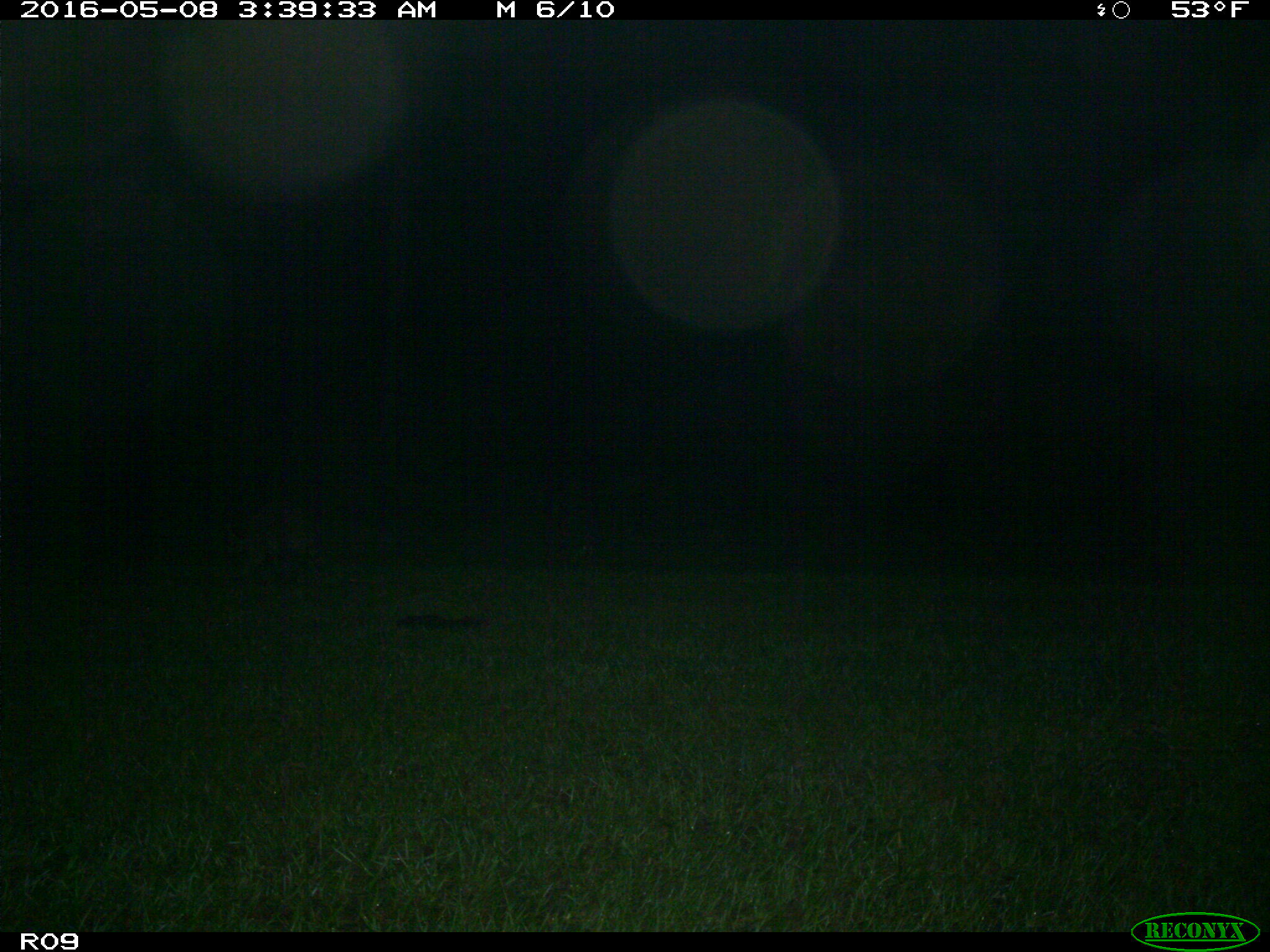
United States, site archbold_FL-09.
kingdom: Animalia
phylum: Chordata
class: Mammalia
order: Carnivora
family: Procyonidae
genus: Procyon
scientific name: Procyon lotor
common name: common raccoon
Procyon lotor (common raccoon).